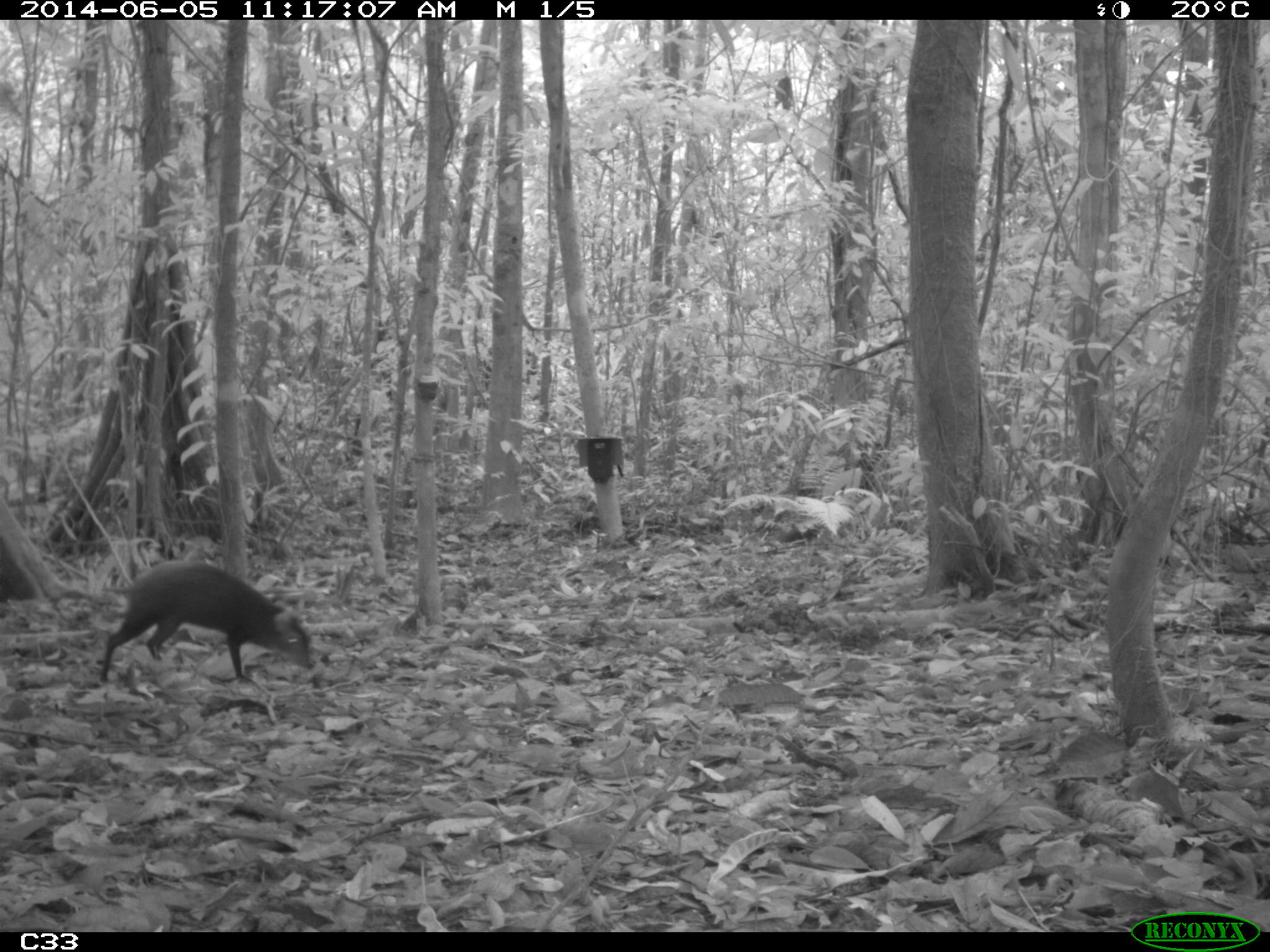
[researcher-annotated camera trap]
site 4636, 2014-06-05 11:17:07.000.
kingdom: Animalia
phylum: Chordata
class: Mammalia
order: Rodentia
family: Dasyproctidae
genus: Dasyprocta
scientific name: Dasyprocta leporina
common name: red-rumped agouti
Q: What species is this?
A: Dasyprocta leporina (red-rumped agouti).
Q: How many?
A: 1.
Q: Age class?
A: Adult.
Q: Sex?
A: Male.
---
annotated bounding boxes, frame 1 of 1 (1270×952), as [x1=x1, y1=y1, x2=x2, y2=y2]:
dasyprocta leporina: [x1=95, y1=556, x2=314, y2=686]